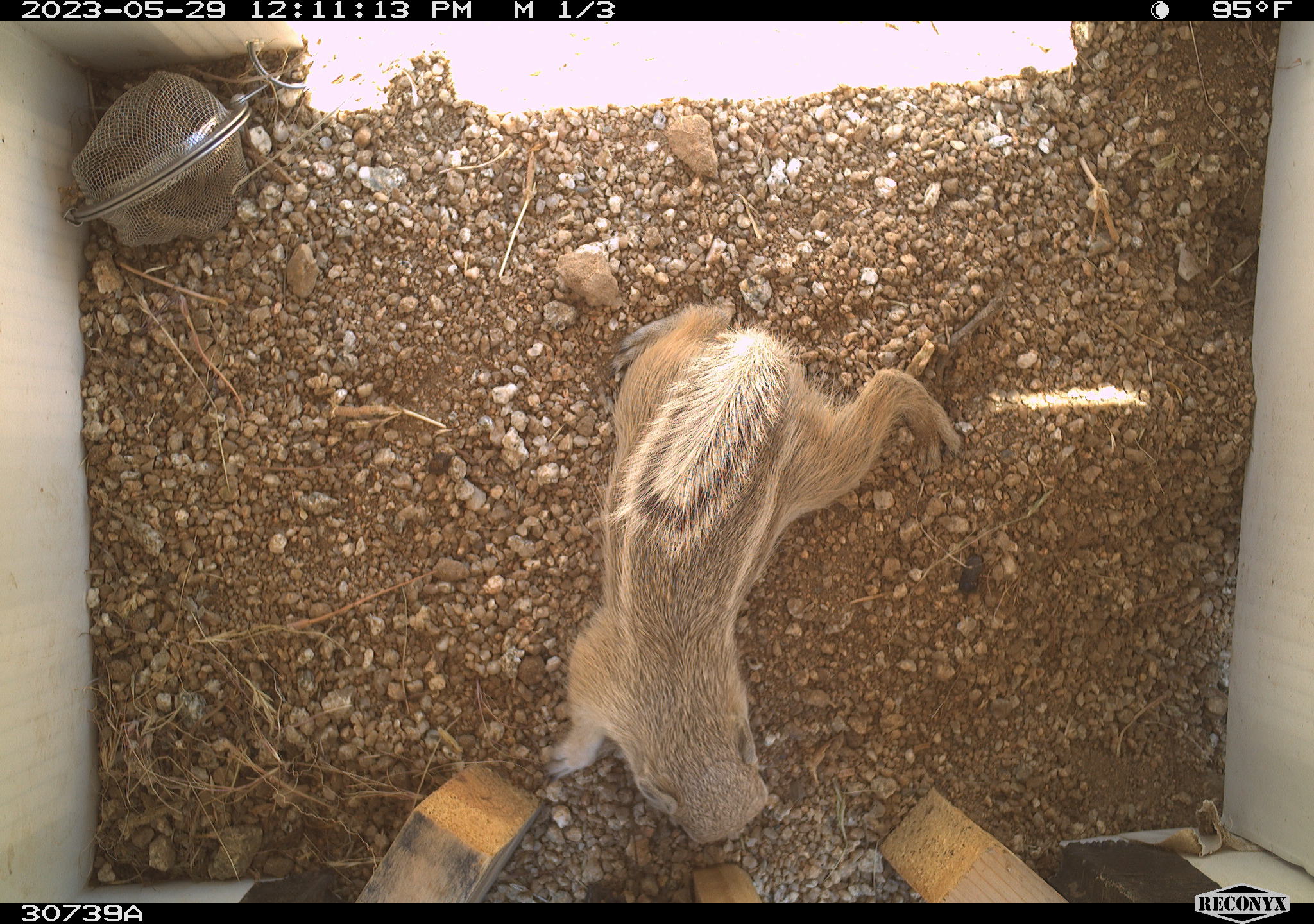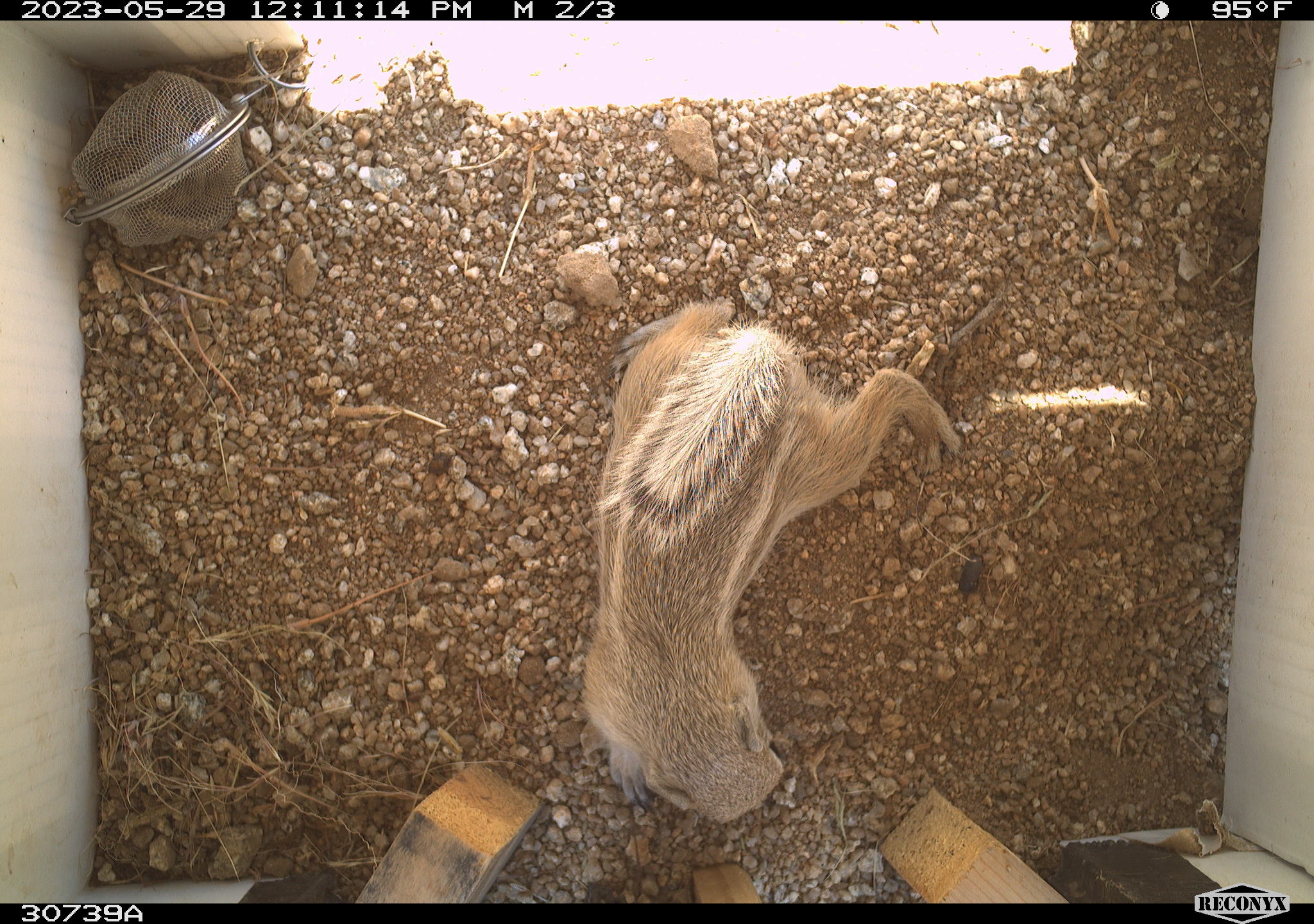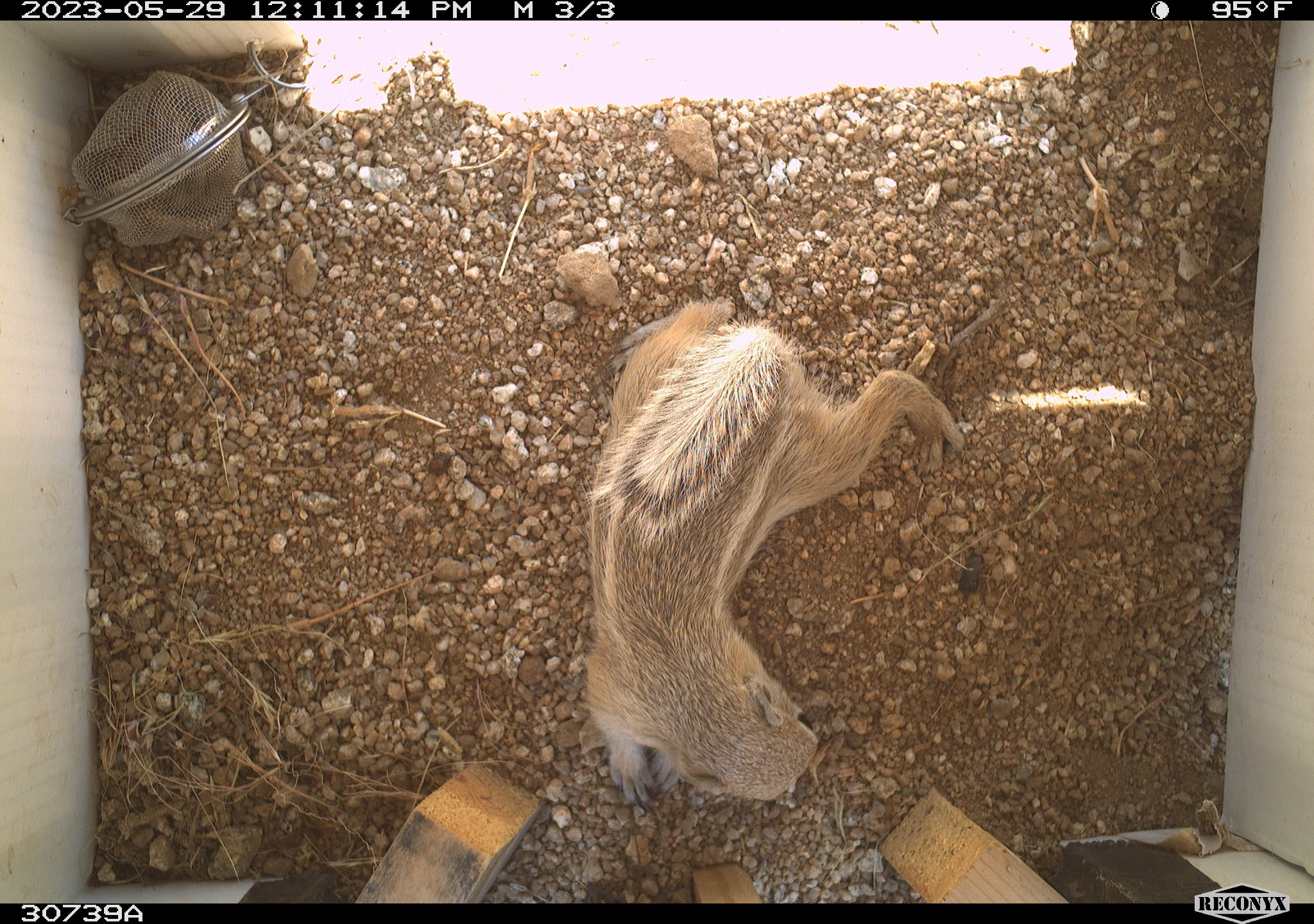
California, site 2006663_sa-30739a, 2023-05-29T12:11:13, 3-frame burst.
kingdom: Animalia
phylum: Chordata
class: Mammalia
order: Rodentia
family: Sciuridae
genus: Ammospermophilus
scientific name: Ammospermophilus leucurus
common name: white-tailed antelope squirrel